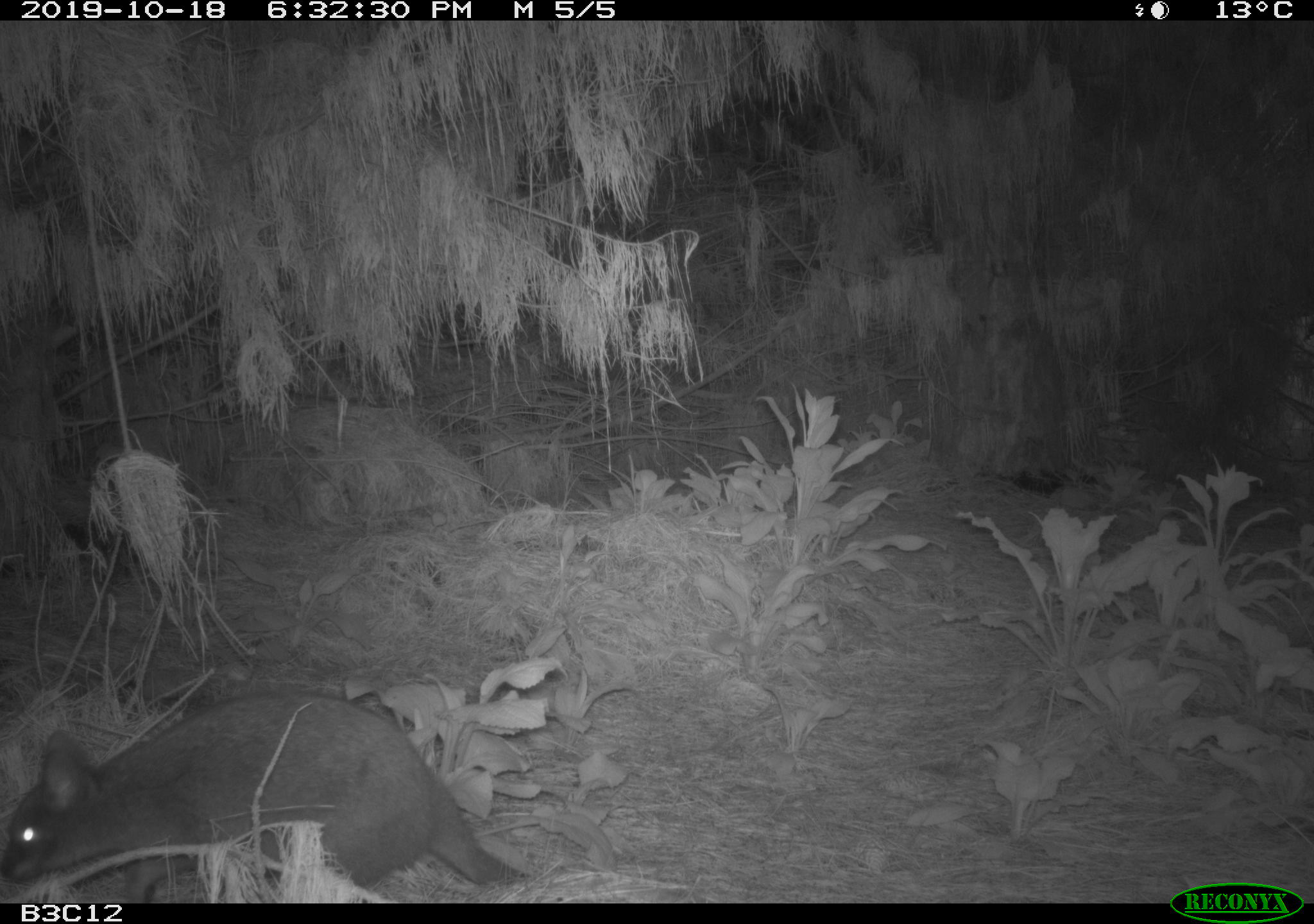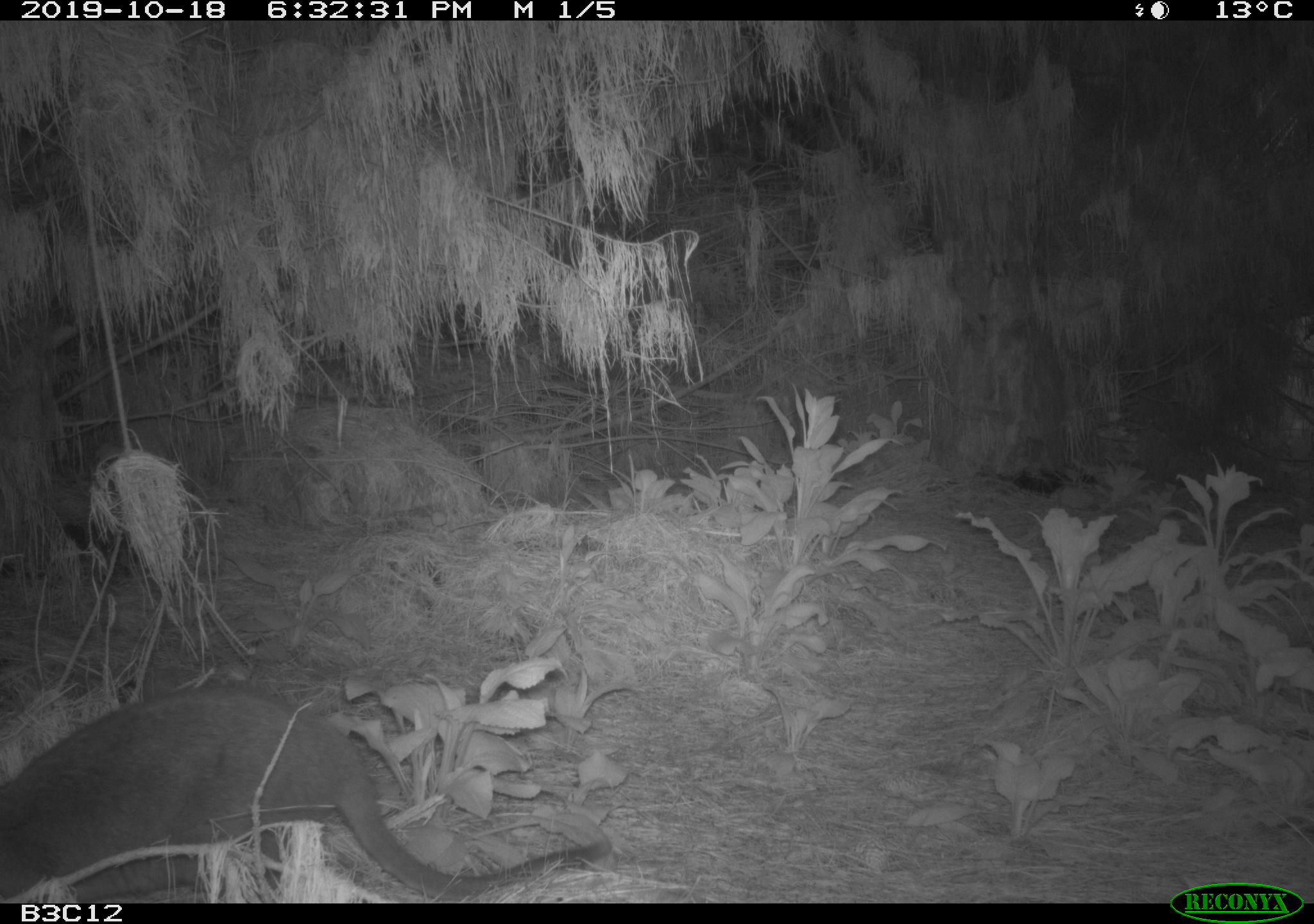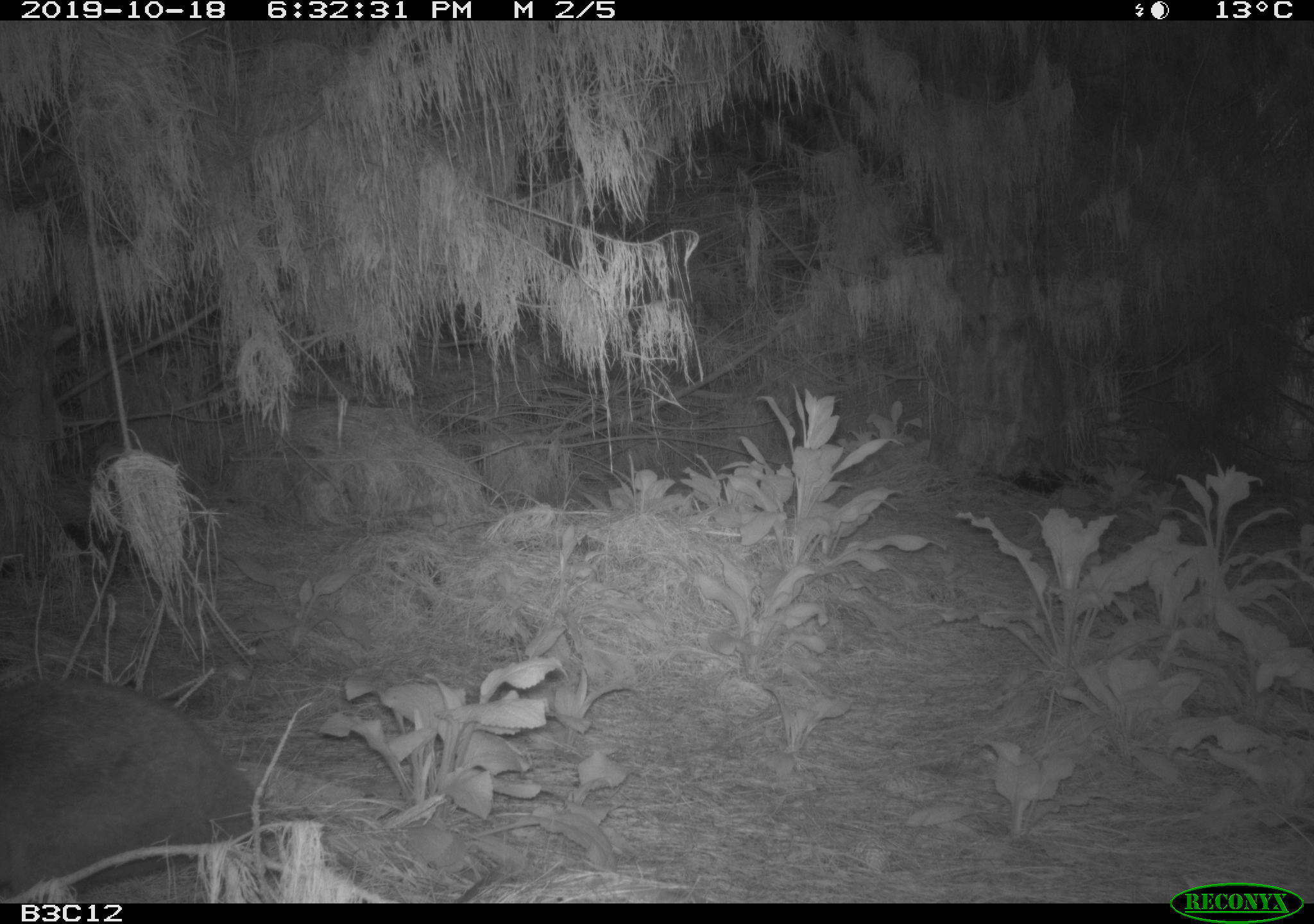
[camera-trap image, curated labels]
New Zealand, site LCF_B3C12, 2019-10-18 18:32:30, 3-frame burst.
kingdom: Animalia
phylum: Chordata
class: Mammalia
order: Diprotodontia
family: Macropodidae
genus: Notamacropus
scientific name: Notamacropus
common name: wallaby